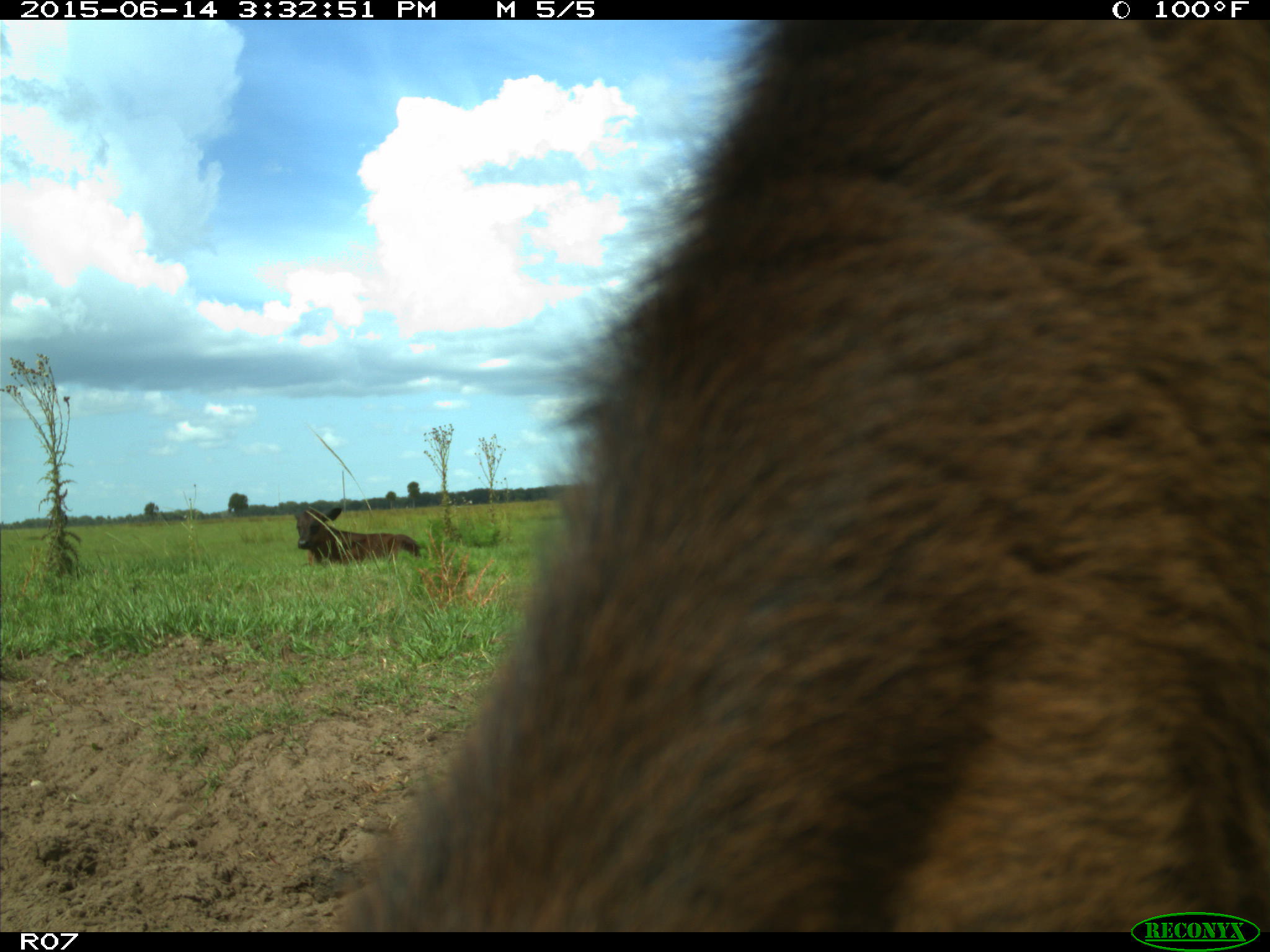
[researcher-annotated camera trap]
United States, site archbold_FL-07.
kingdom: Animalia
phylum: Chordata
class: Mammalia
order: Artiodactyla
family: Bovidae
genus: Bos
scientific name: Bos taurus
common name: domestic cow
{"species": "Bos taurus (domestic cow)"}